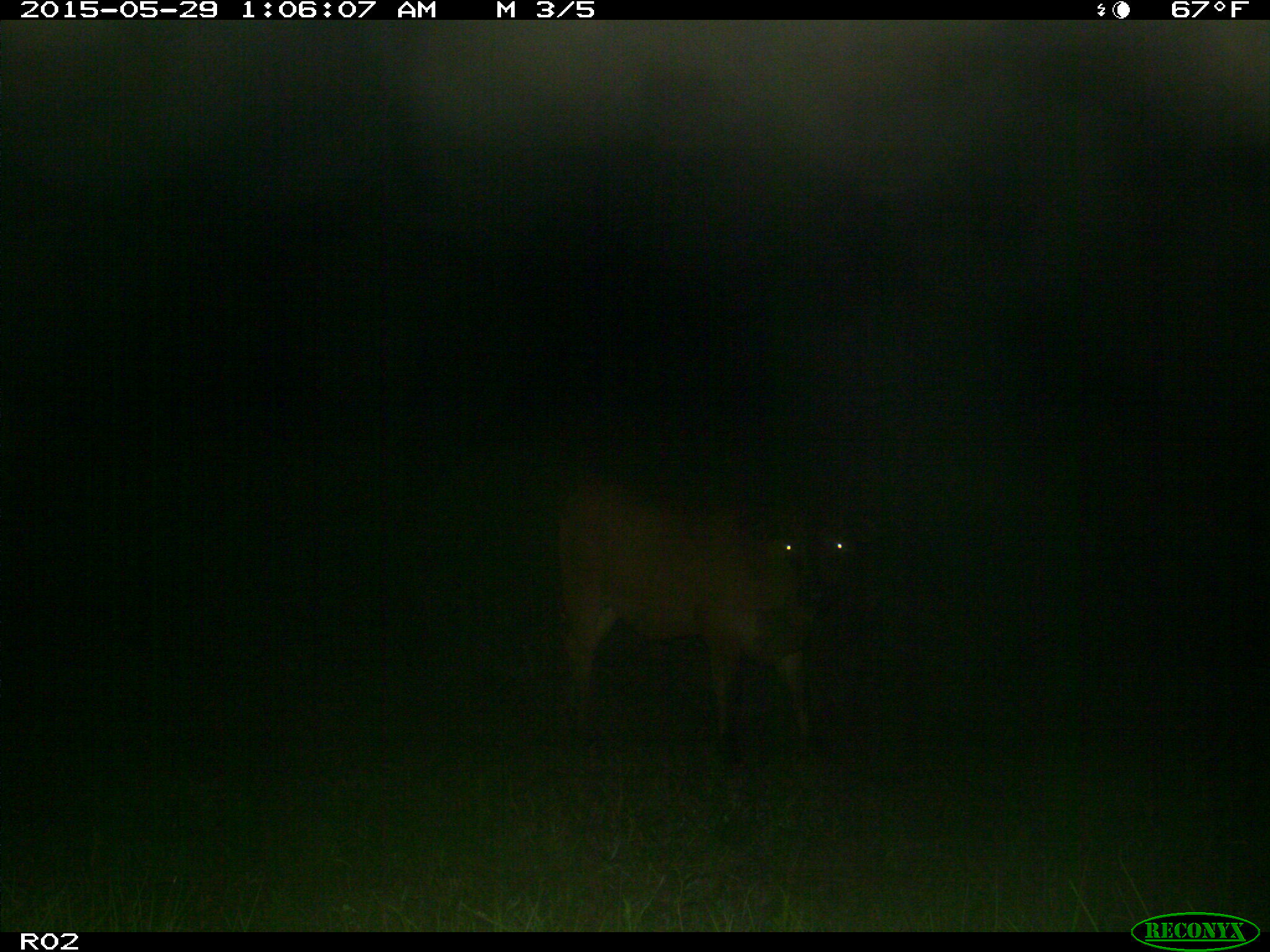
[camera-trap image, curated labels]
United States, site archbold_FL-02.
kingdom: Animalia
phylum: Chordata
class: Mammalia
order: Artiodactyla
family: Bovidae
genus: Bos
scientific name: Bos taurus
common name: domestic cow